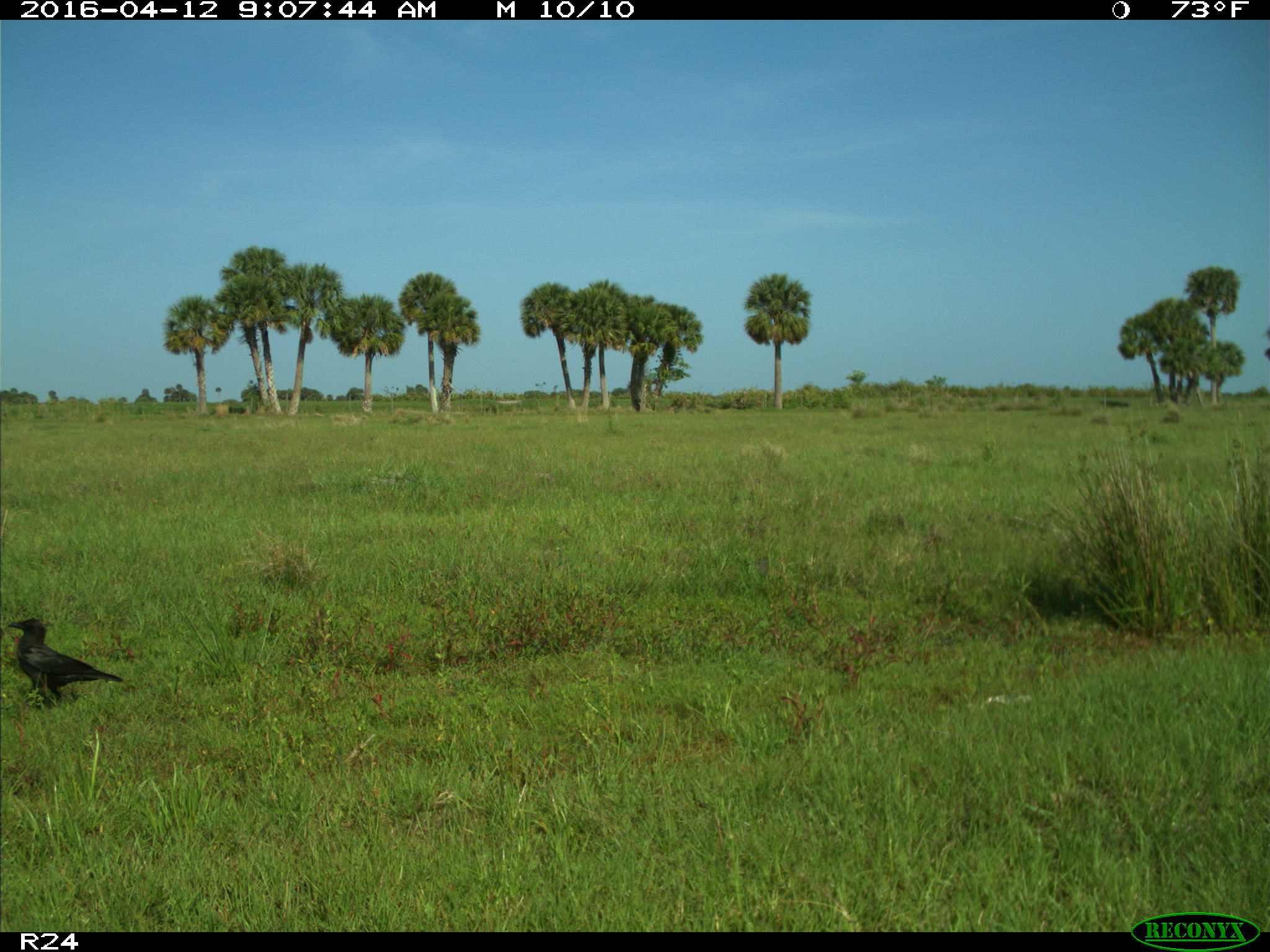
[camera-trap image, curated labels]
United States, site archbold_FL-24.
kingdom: Animalia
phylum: Chordata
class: Mammalia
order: Carnivora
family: Felidae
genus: Lynx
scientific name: Lynx rufus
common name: bobcat